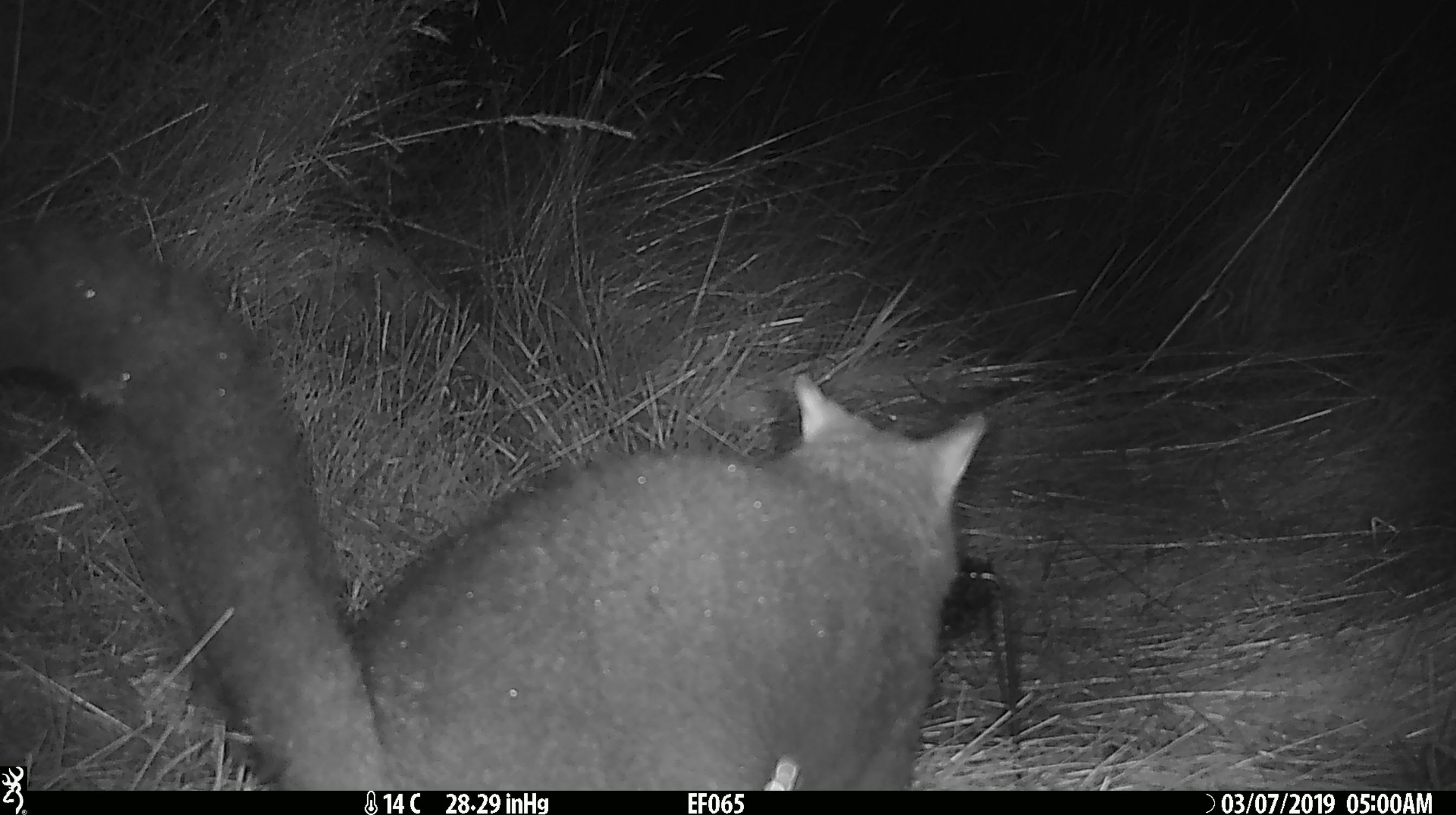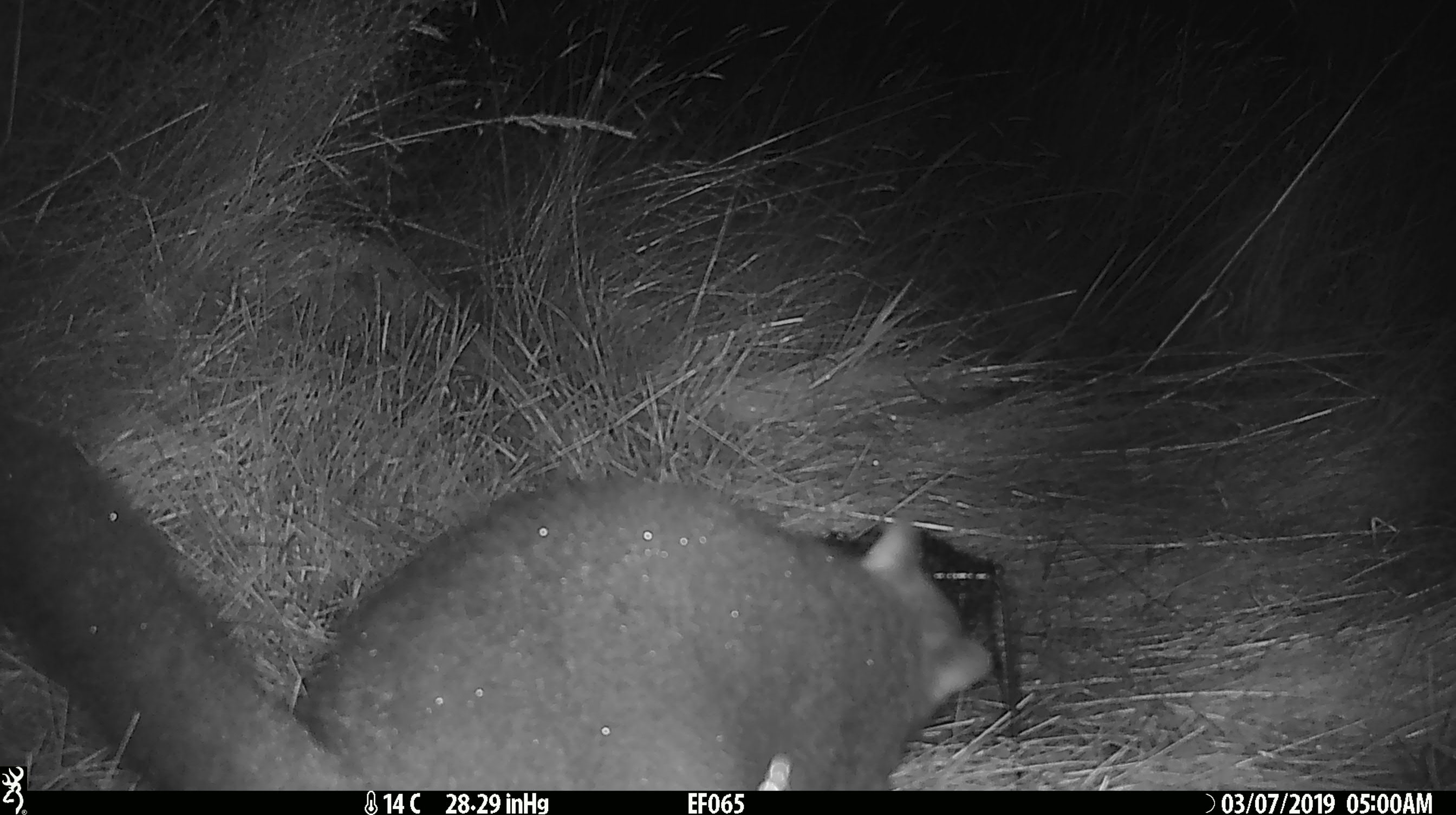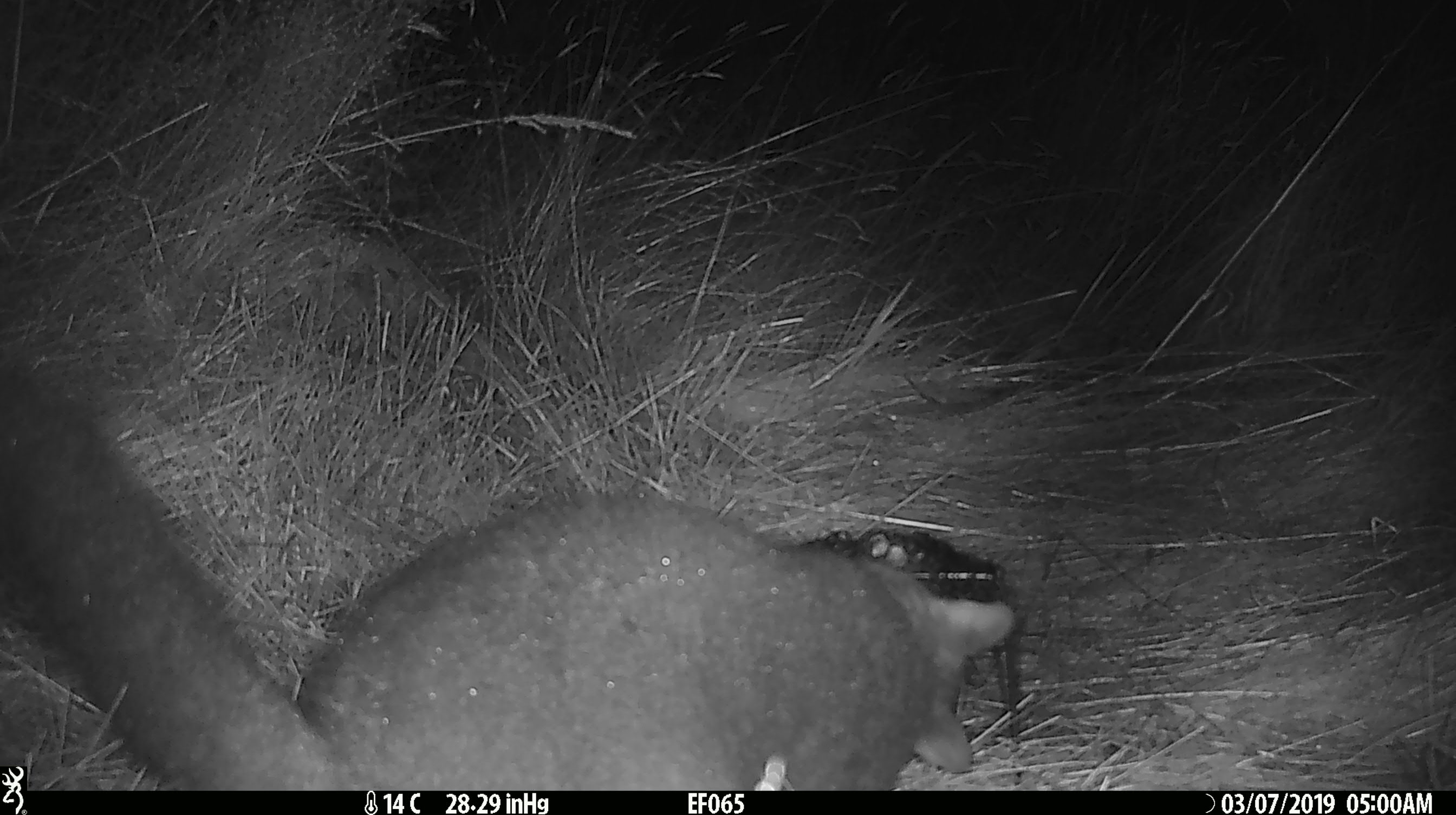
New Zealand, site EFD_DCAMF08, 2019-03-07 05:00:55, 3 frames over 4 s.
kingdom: Animalia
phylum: Chordata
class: Mammalia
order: Diprotodontia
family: Phalangeridae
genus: Trichosurus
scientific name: Trichosurus vulpecula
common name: common brushtail possum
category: possum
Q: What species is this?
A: Possum (common brushtail possum) (Trichosurus vulpecula).